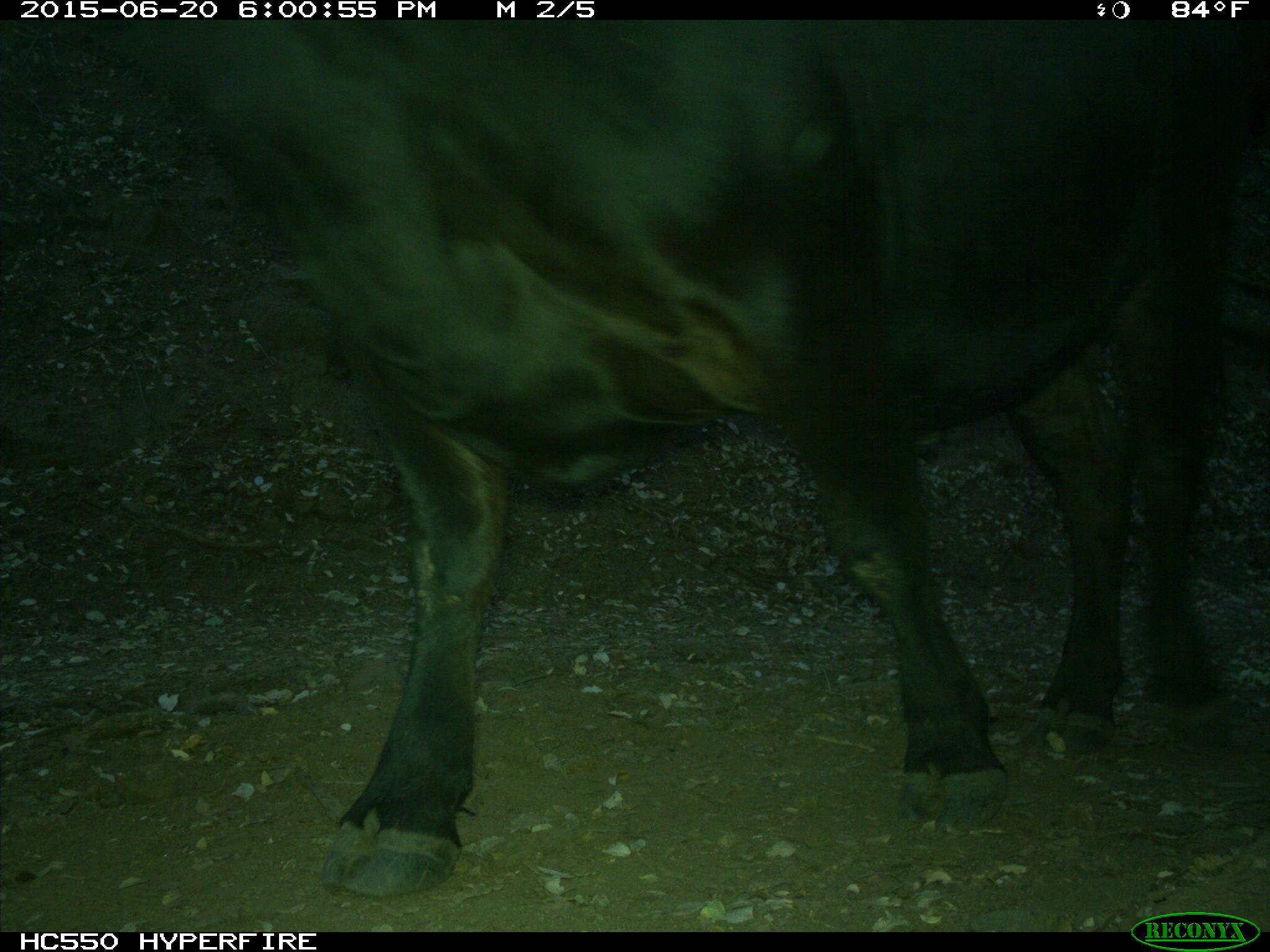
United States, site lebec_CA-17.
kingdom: Animalia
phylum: Chordata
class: Mammalia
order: Artiodactyla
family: Bovidae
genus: Bos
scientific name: Bos taurus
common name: domestic cow